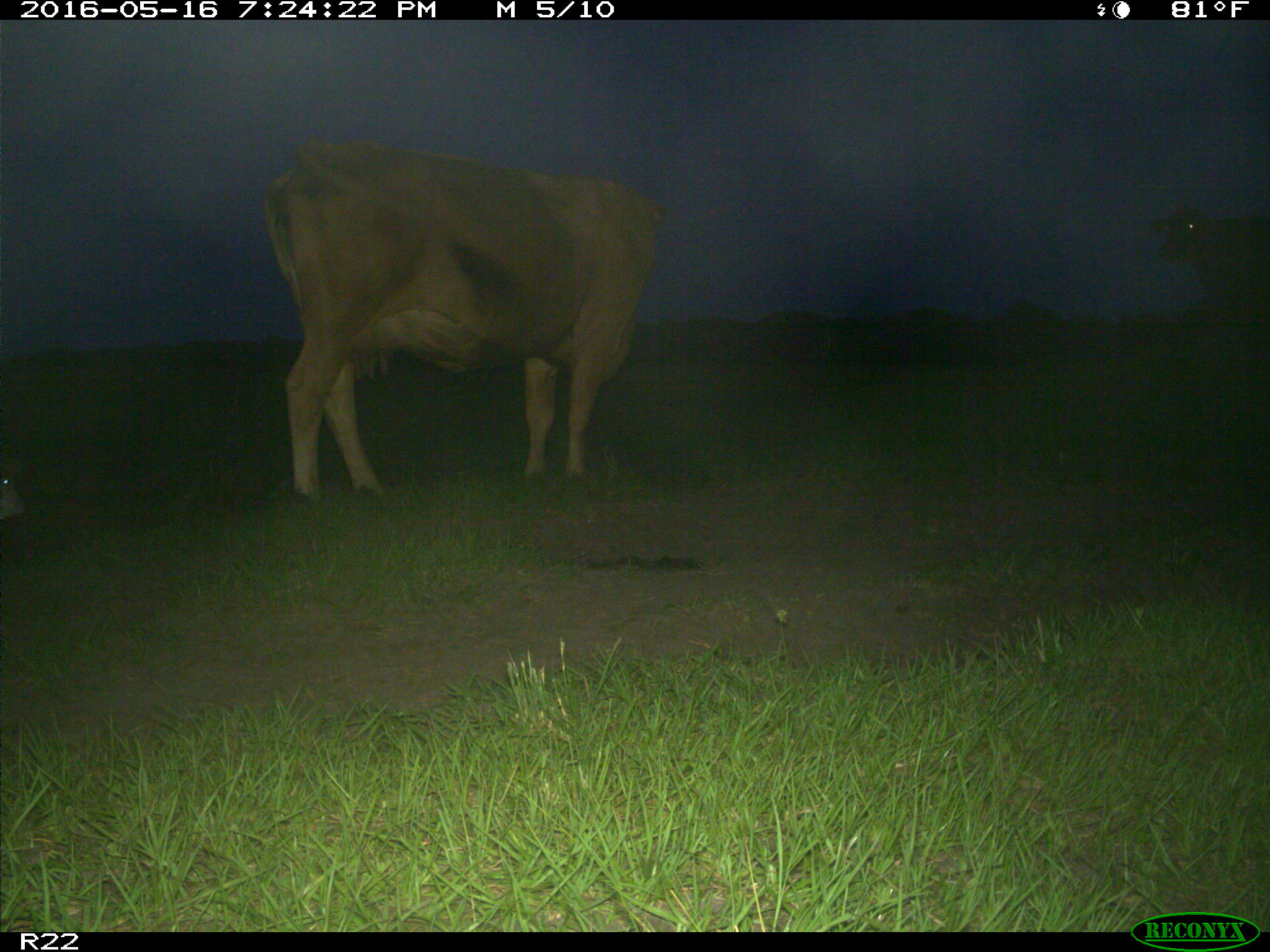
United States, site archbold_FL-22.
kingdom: Animalia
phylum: Chordata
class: Mammalia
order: Artiodactyla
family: Bovidae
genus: Bos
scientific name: Bos taurus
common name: domestic cow